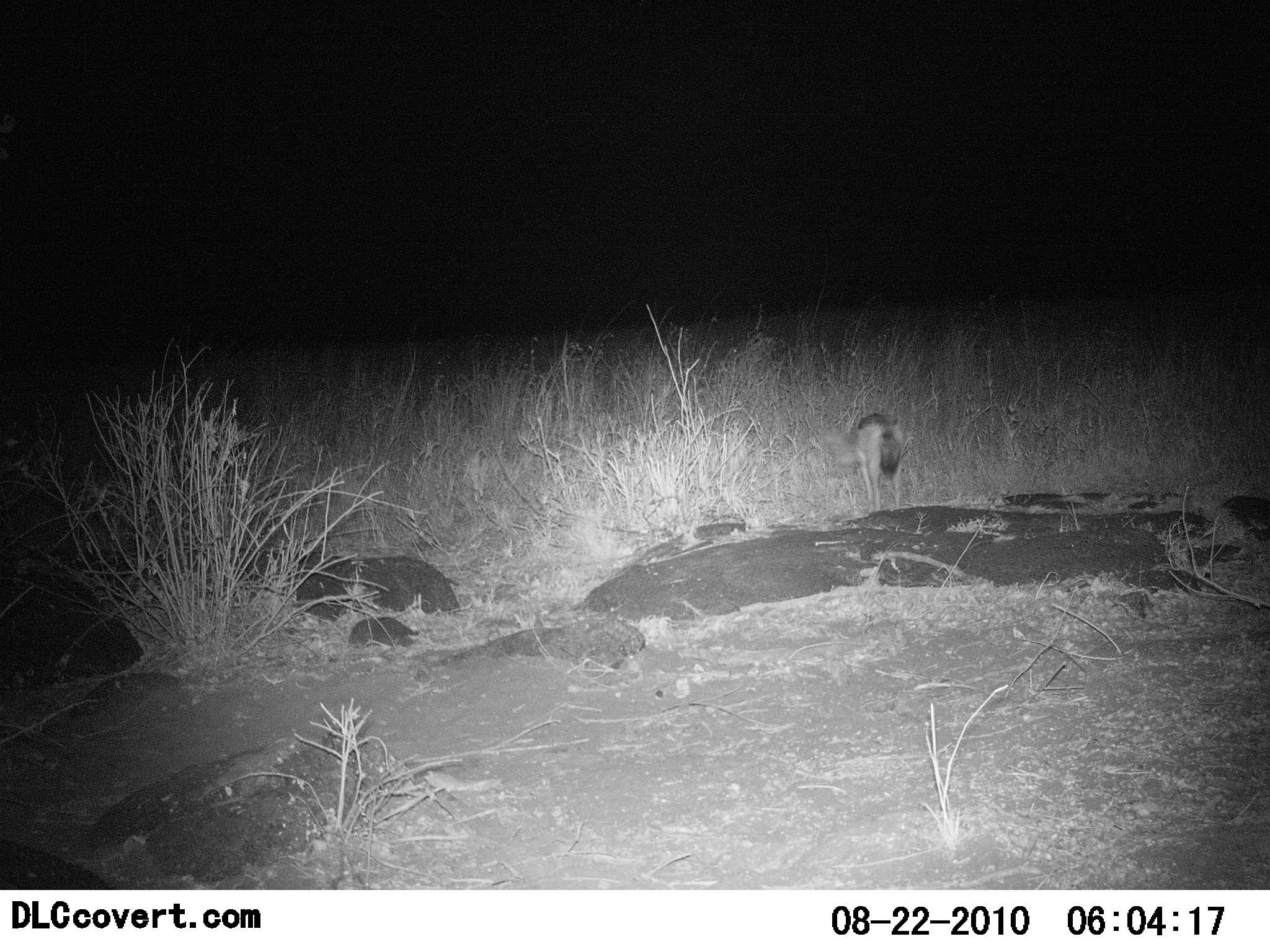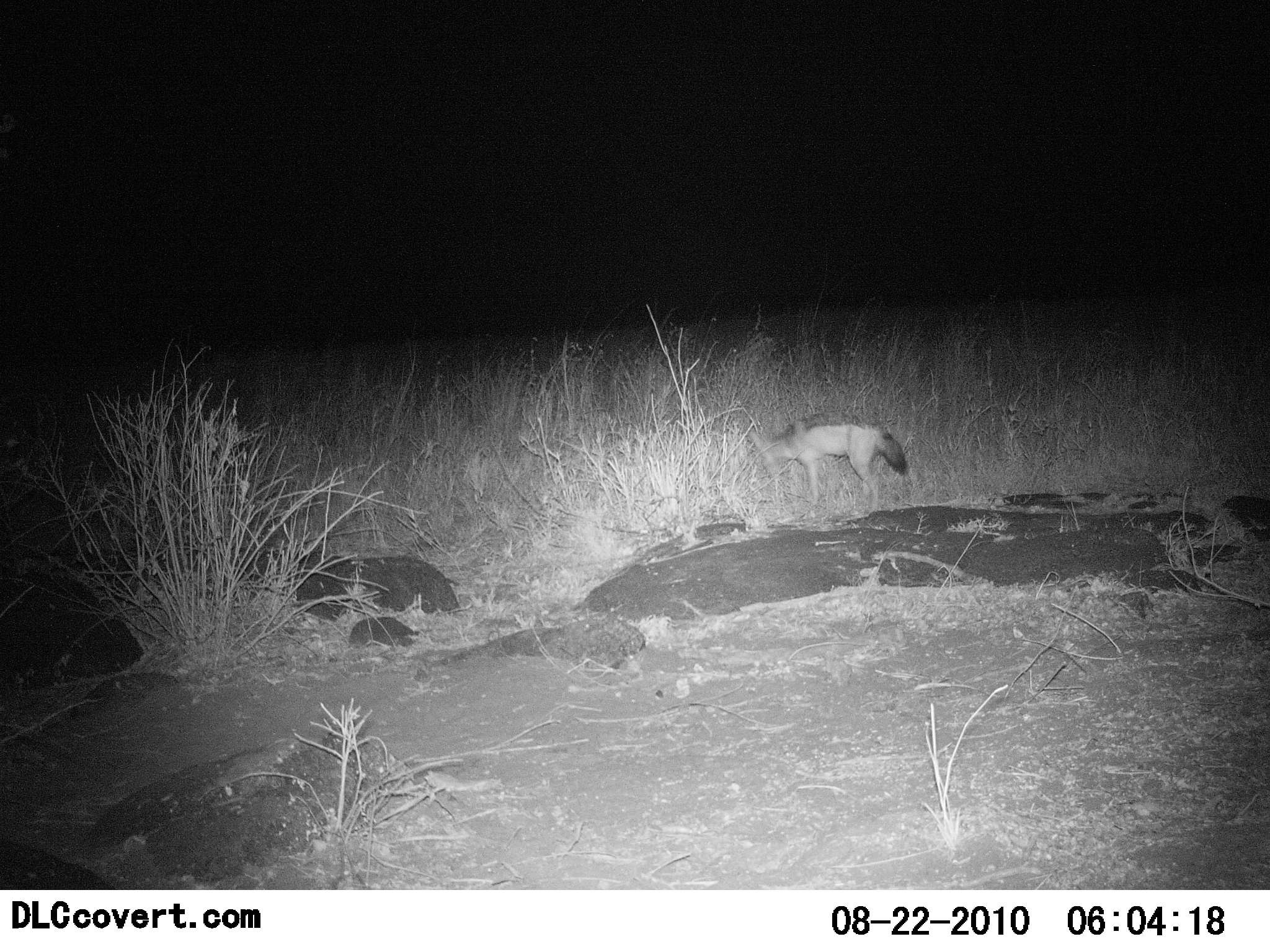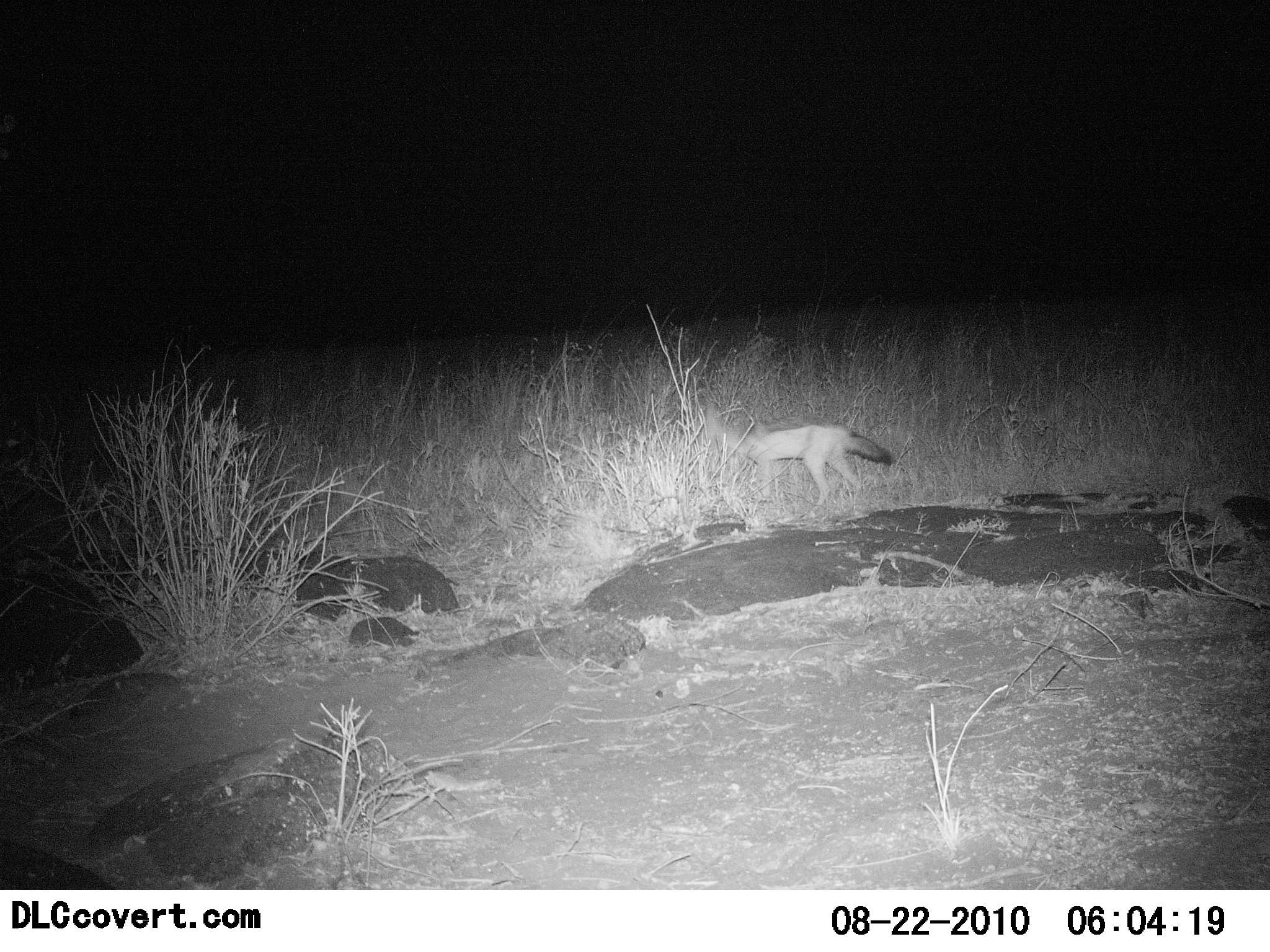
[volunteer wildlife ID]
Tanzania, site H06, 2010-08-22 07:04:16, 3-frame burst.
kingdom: Animalia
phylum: Chordata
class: Mammalia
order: Carnivora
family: Canidae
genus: Otocyon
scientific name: Otocyon megalotis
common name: bat-eared fox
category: batearedfox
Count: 1.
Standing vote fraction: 18%.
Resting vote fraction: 0%.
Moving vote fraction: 82%.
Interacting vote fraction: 0%.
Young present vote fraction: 0%.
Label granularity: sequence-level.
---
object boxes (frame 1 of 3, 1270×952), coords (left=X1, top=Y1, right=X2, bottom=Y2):
animal: (left=852, top=414, right=906, bottom=514)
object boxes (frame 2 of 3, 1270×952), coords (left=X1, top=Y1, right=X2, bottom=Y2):
animal: (left=748, top=417, right=907, bottom=516)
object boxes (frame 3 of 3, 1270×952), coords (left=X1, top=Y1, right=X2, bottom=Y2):
animal: (left=695, top=406, right=893, bottom=511)